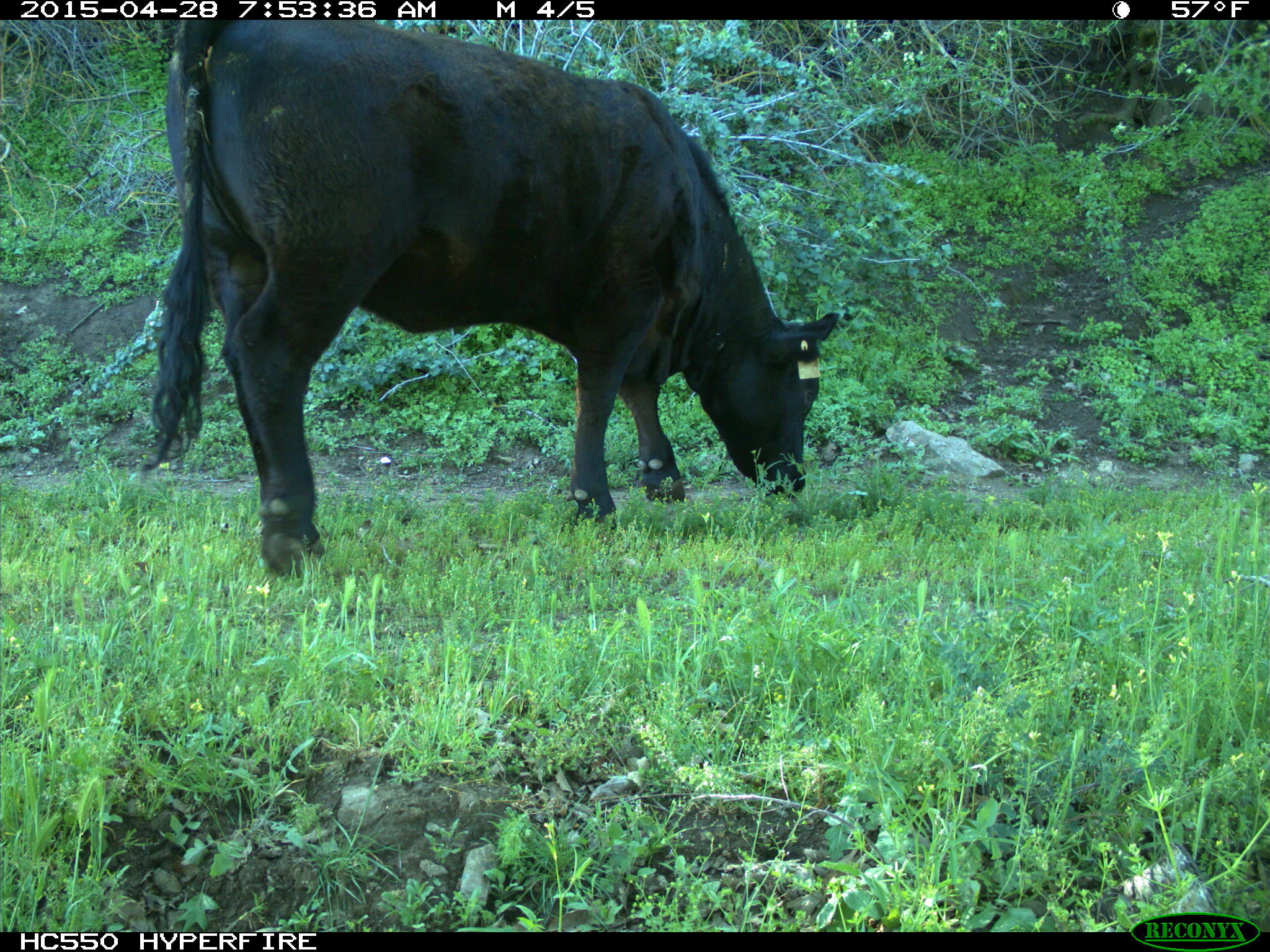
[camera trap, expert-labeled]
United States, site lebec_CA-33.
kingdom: Animalia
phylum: Chordata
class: Mammalia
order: Artiodactyla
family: Bovidae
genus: Bos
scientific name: Bos taurus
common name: domestic cow